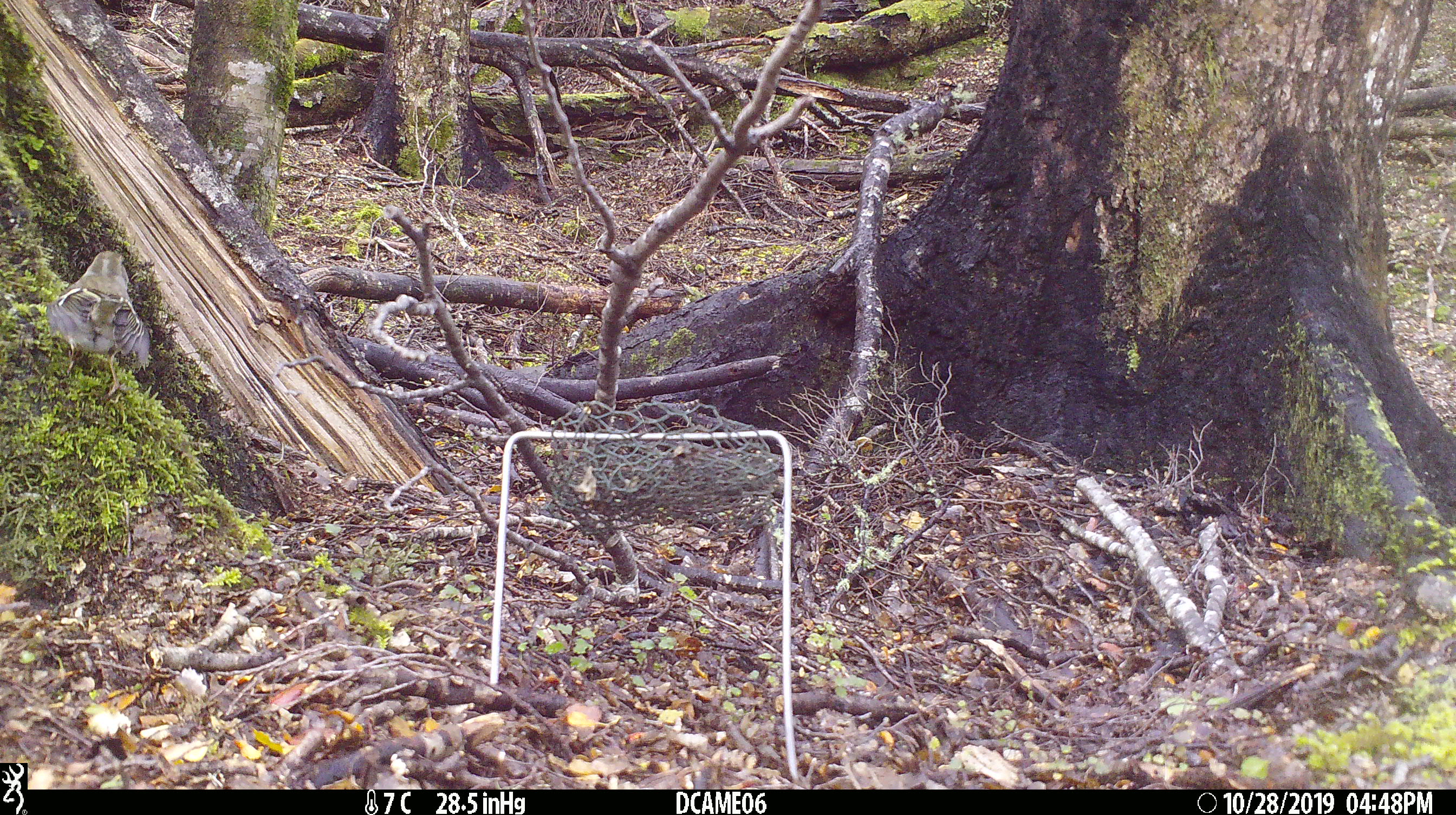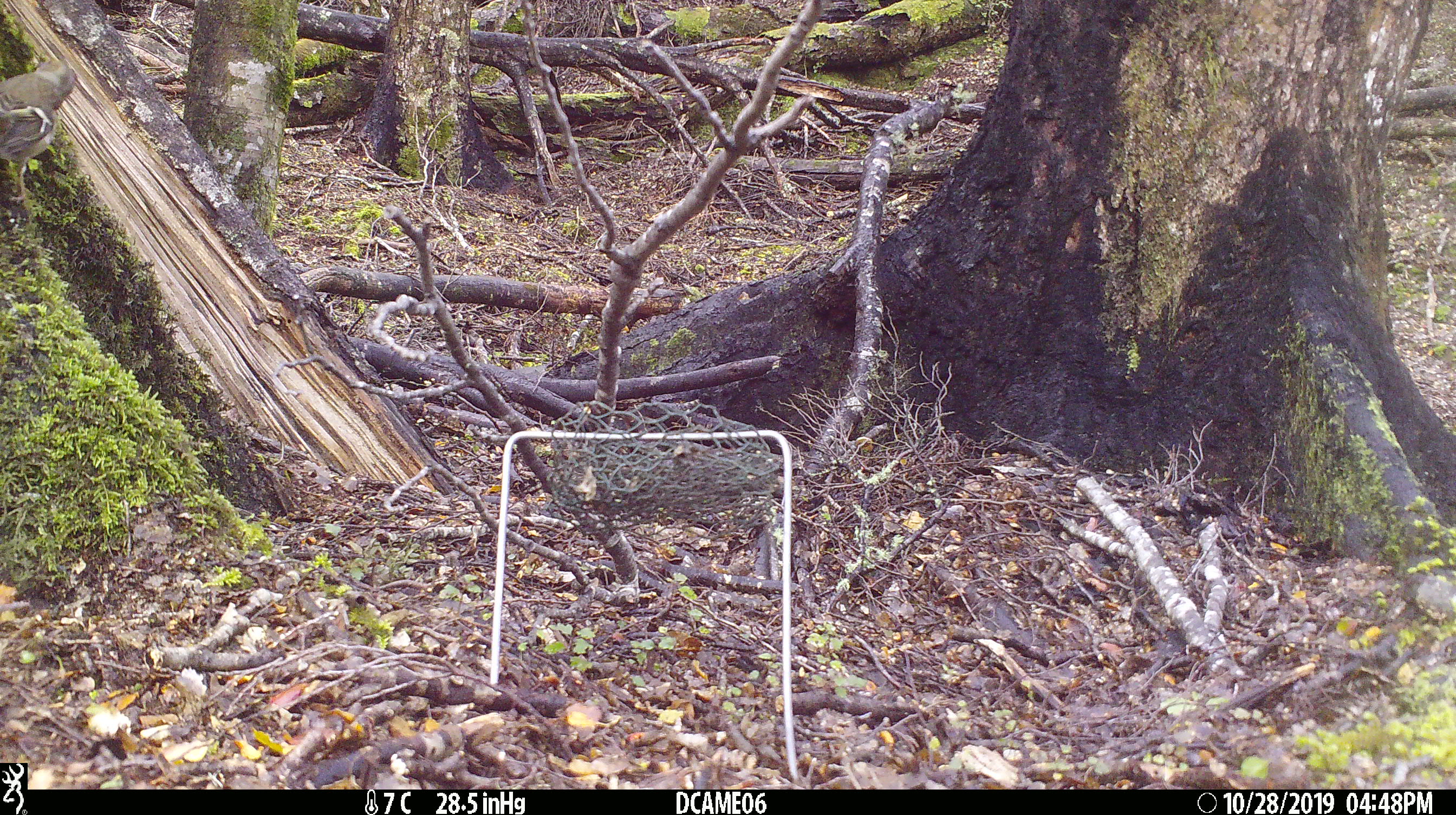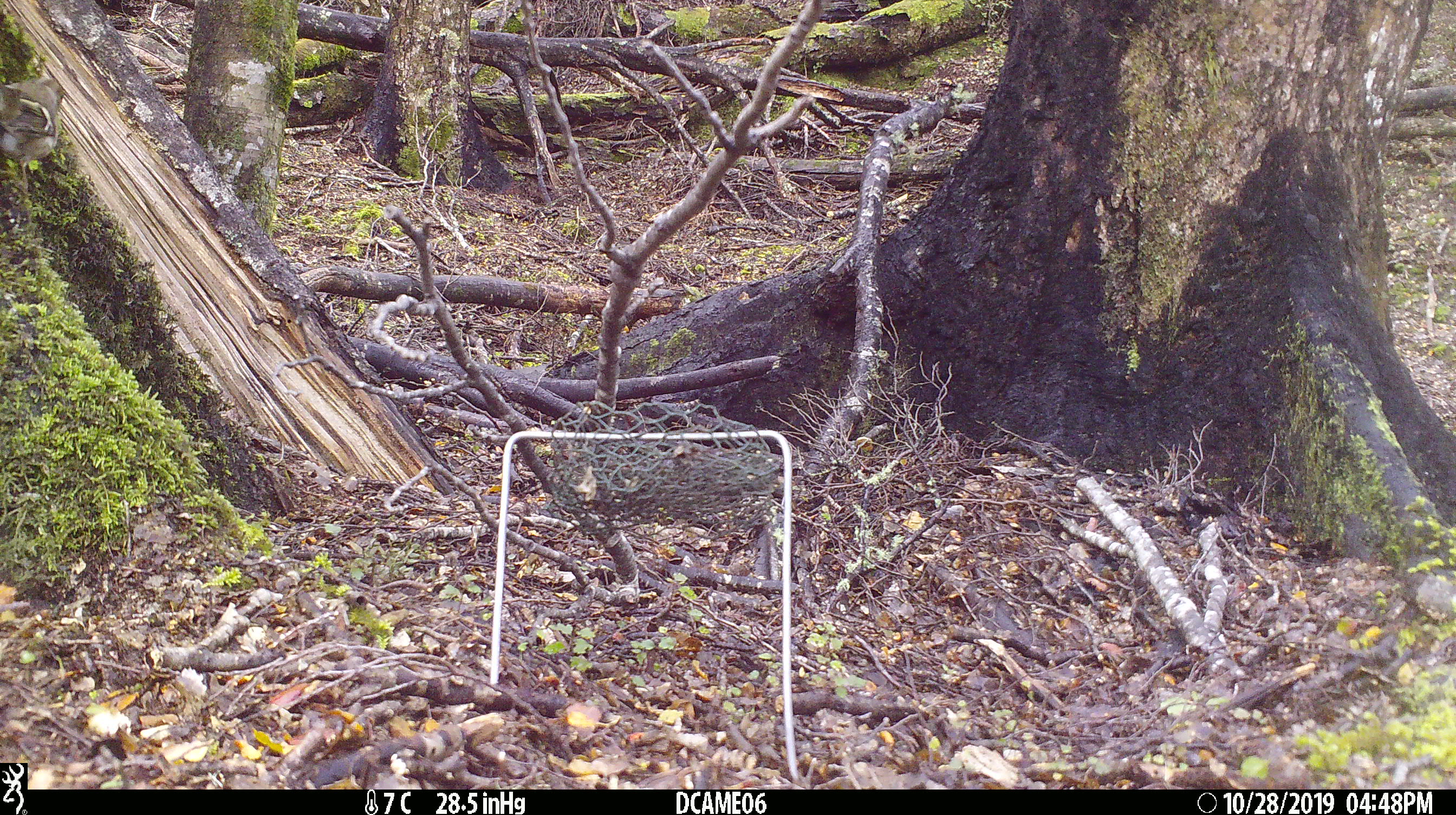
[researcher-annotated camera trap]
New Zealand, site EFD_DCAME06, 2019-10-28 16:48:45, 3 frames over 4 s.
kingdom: Animalia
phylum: Chordata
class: Aves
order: Passeriformes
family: Fringillidae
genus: Fringilla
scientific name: Fringilla coelebs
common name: common chaffinch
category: chaffinch